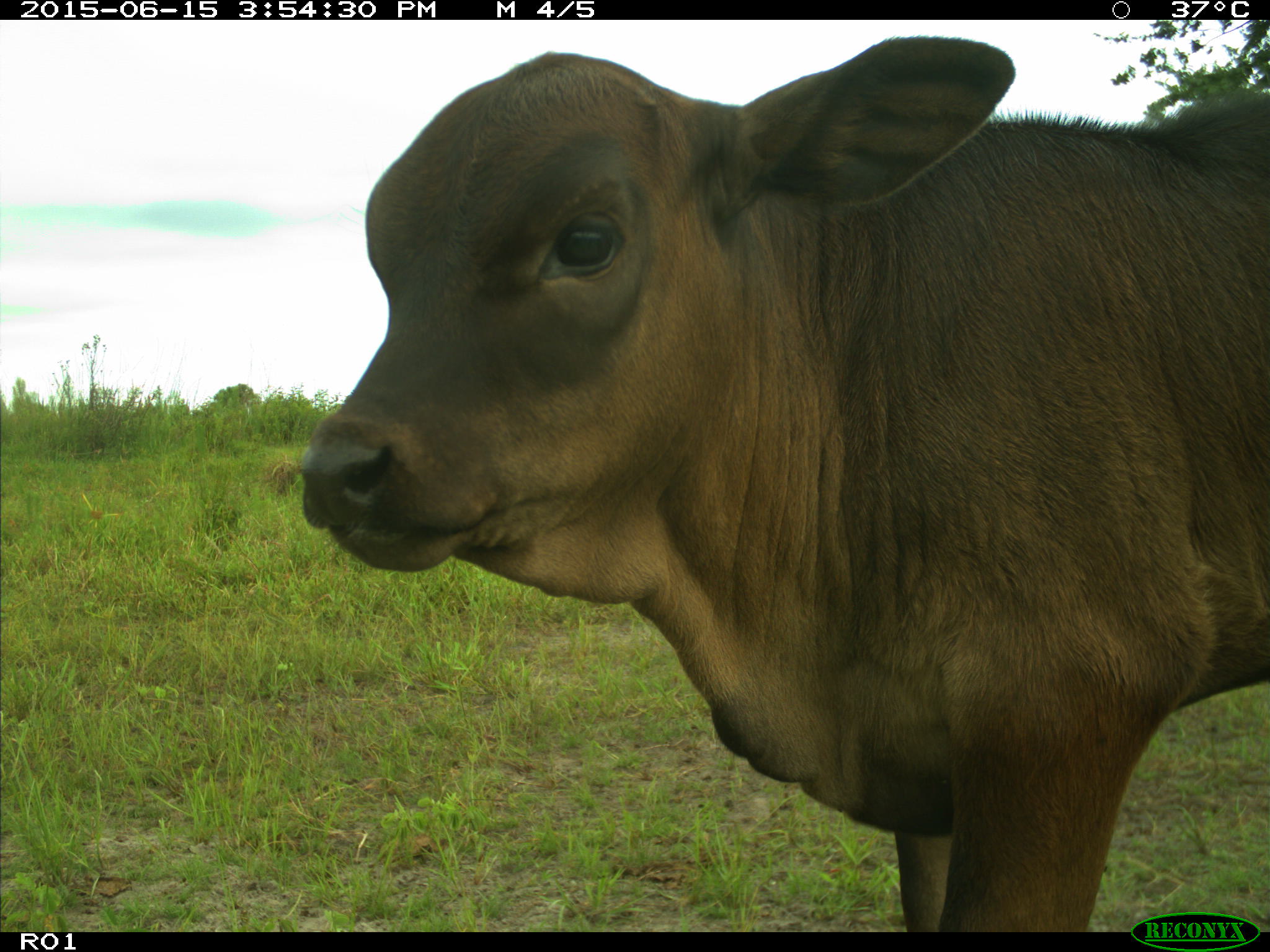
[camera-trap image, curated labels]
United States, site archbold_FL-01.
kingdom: Animalia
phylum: Chordata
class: Mammalia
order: Artiodactyla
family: Bovidae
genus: Bos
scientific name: Bos taurus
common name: domestic cow